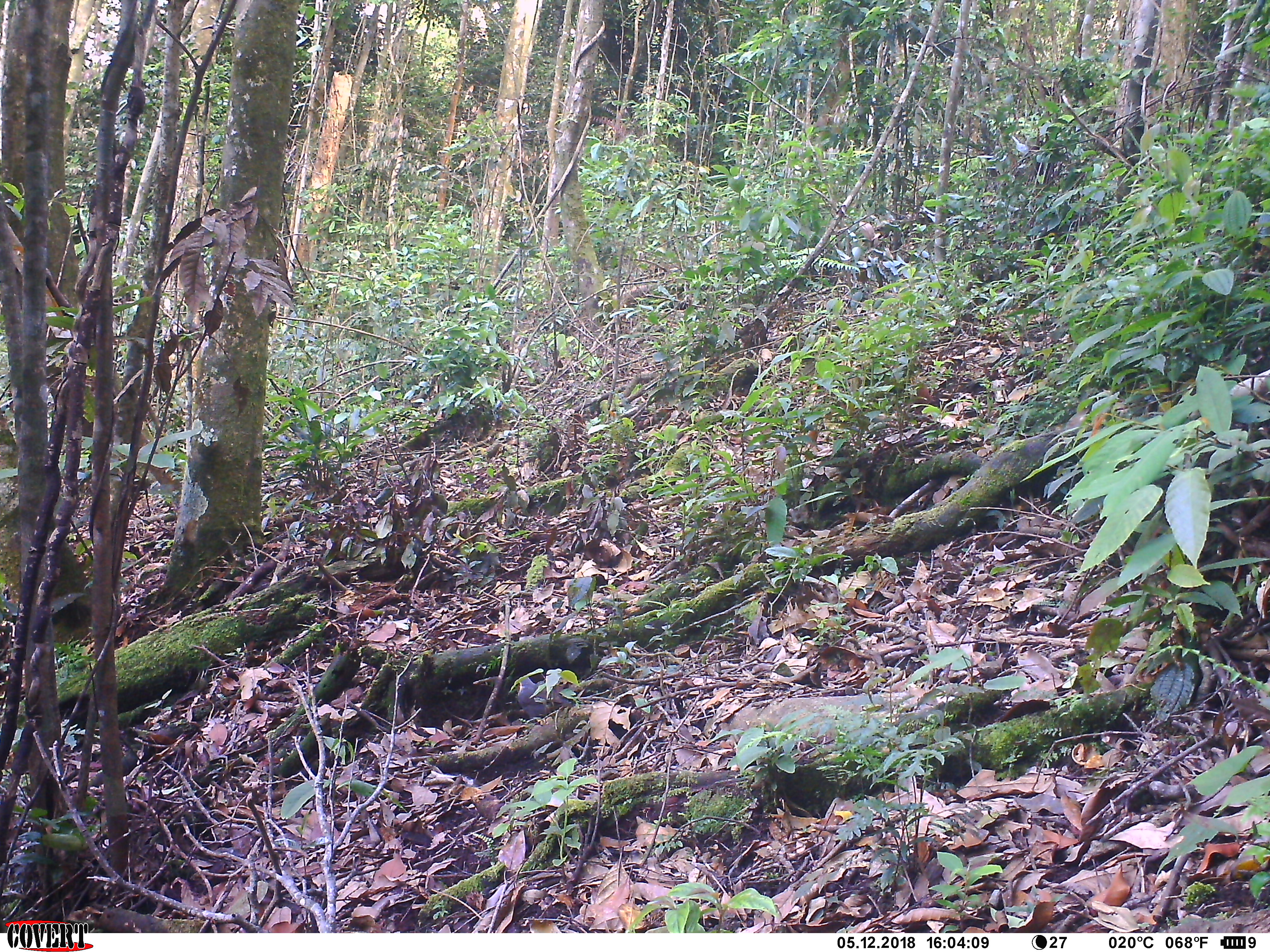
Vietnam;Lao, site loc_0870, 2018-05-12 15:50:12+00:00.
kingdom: Animalia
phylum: Chordata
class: Aves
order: Passeriformes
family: Leiothrichidae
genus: Garrulax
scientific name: Garrulax castanotis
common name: rufous-cheeked laughingthrush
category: rufous cheeked laughingthrush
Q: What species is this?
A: Rufous cheeked laughingthrush (rufous-cheeked laughingthrush) (Garrulax castanotis).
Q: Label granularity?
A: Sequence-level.